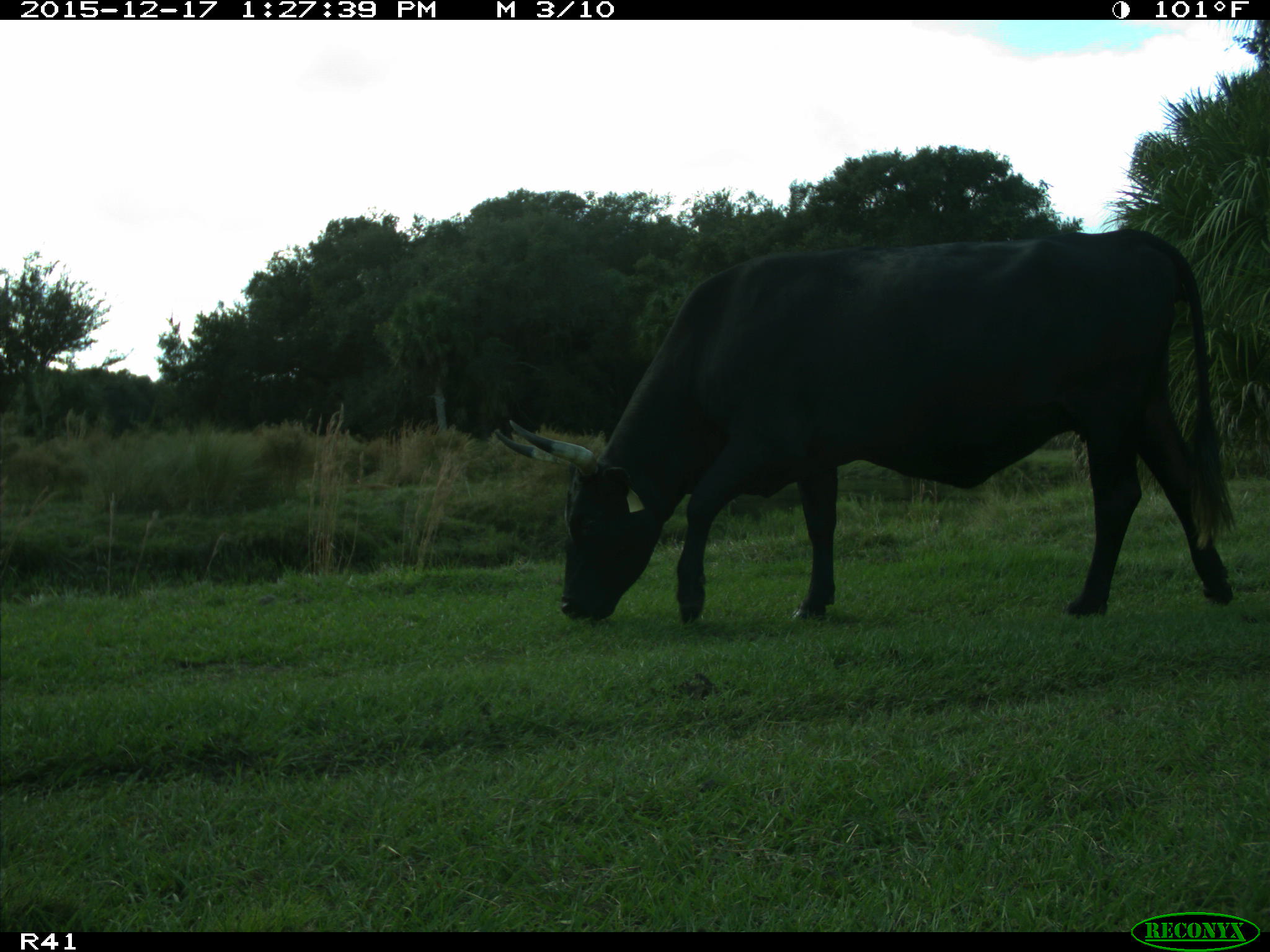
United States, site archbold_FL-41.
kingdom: Animalia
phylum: Chordata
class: Mammalia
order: Artiodactyla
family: Bovidae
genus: Bos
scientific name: Bos taurus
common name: domestic cow